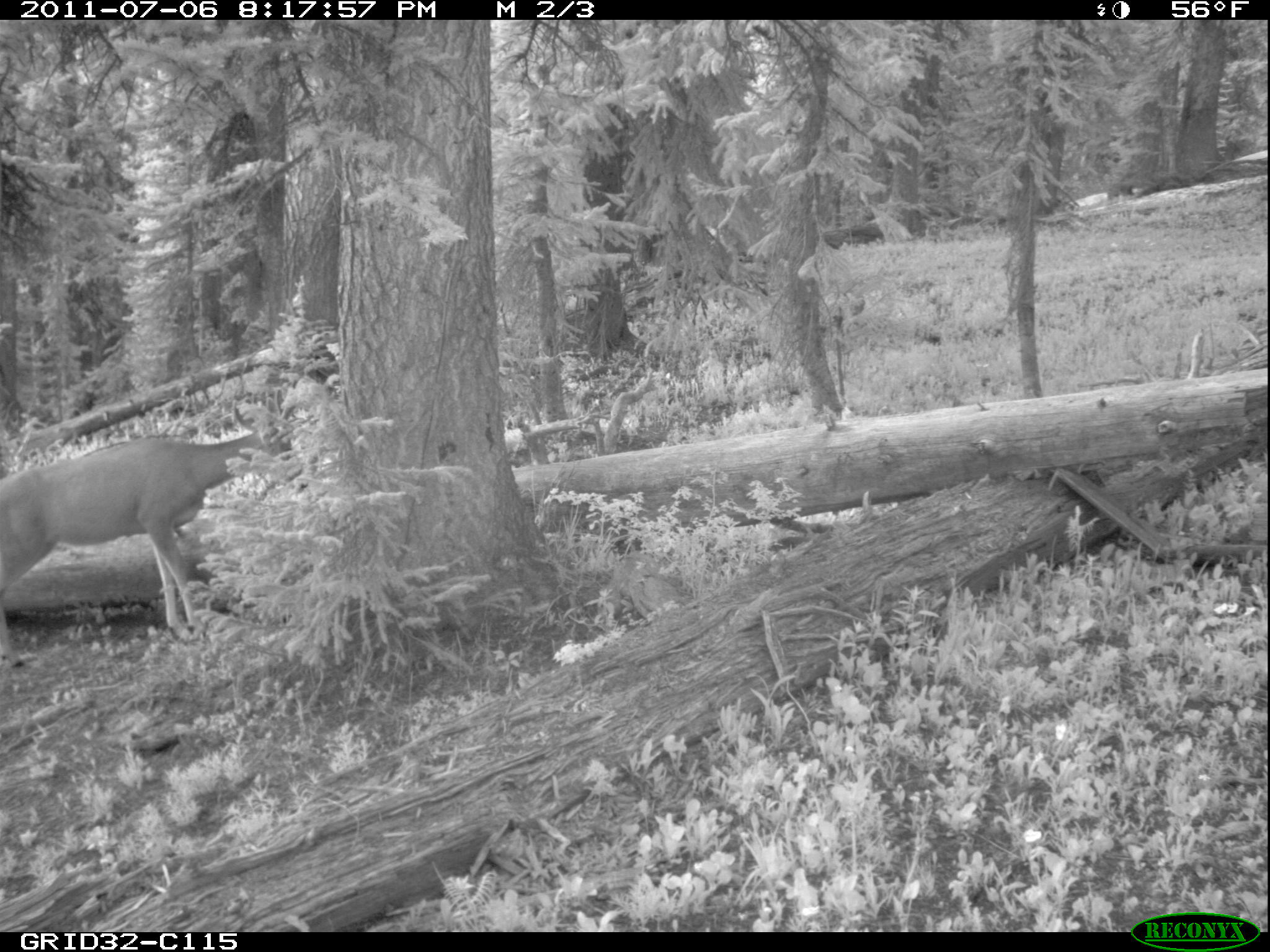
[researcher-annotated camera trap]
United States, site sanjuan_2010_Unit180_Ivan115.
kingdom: Animalia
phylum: Chordata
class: Mammalia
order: Artiodactyla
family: Cervidae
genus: Odocoileus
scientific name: Odocoileus hemionus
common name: mule deer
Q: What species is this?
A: Odocoileus hemionus (mule deer).